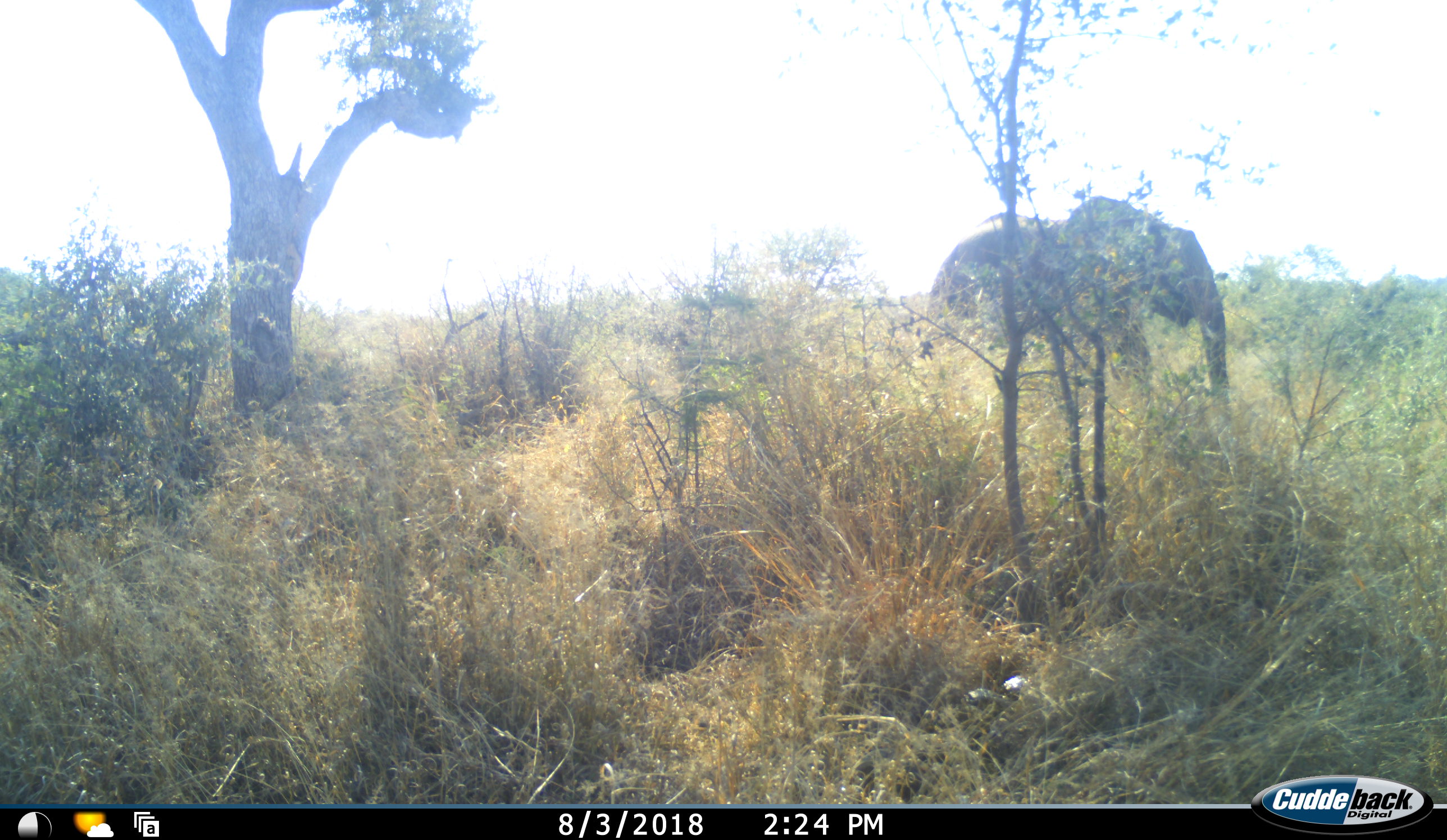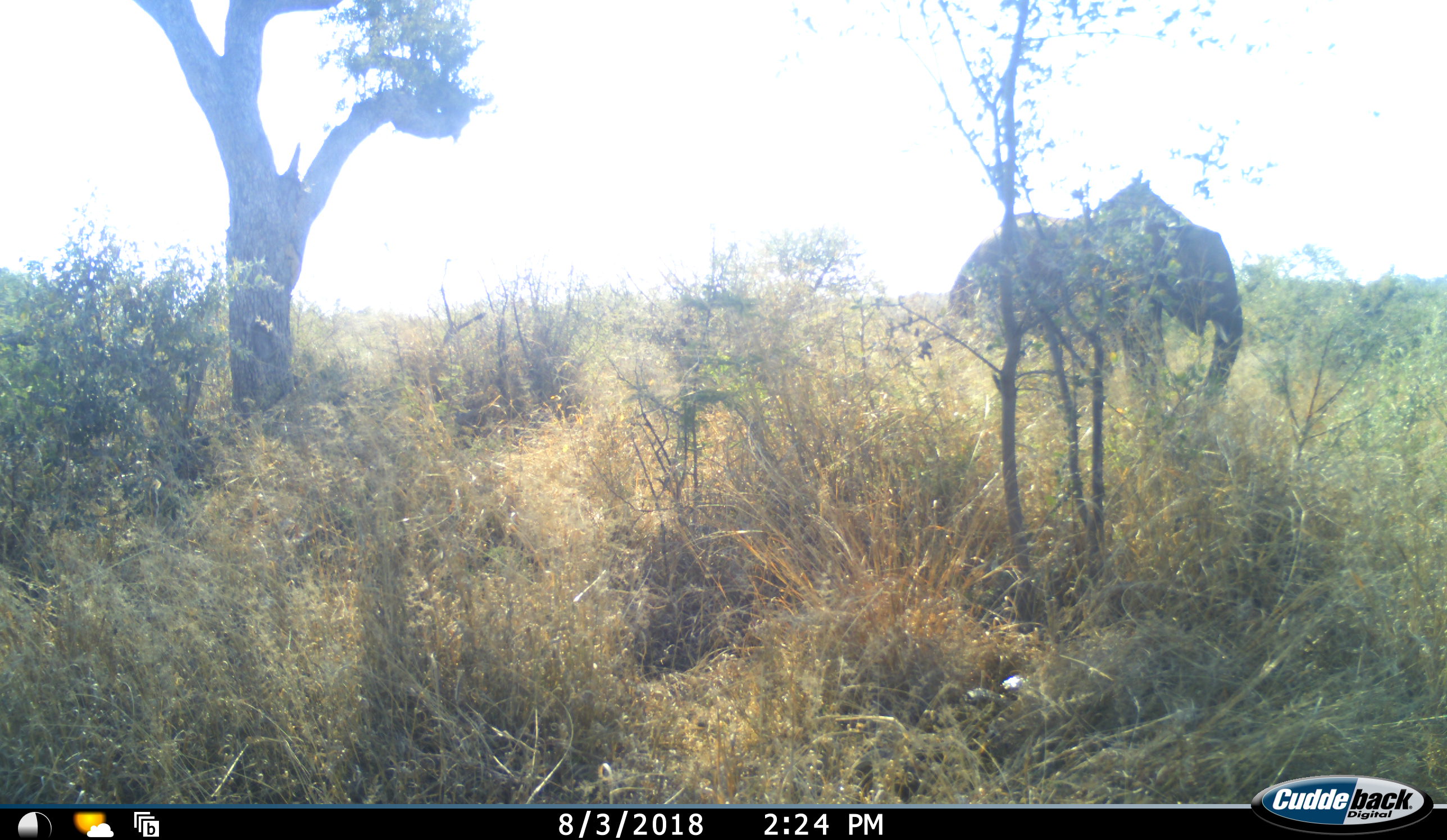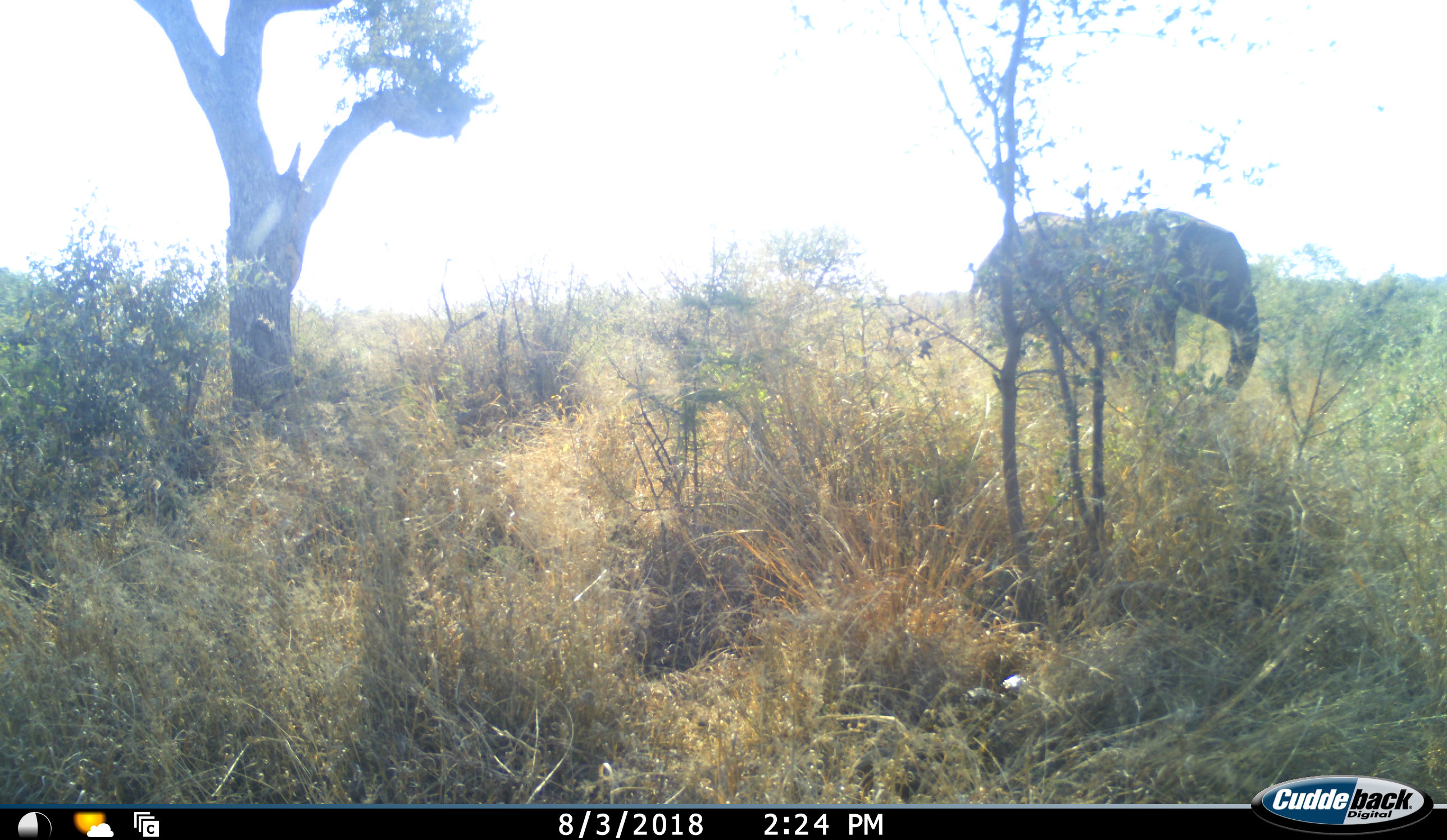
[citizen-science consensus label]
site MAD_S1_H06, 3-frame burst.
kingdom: Animalia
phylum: Chordata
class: Mammalia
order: Proboscidea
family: Elephantidae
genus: Loxodonta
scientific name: Loxodonta africana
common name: african bush elephant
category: elephant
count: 1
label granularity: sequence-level